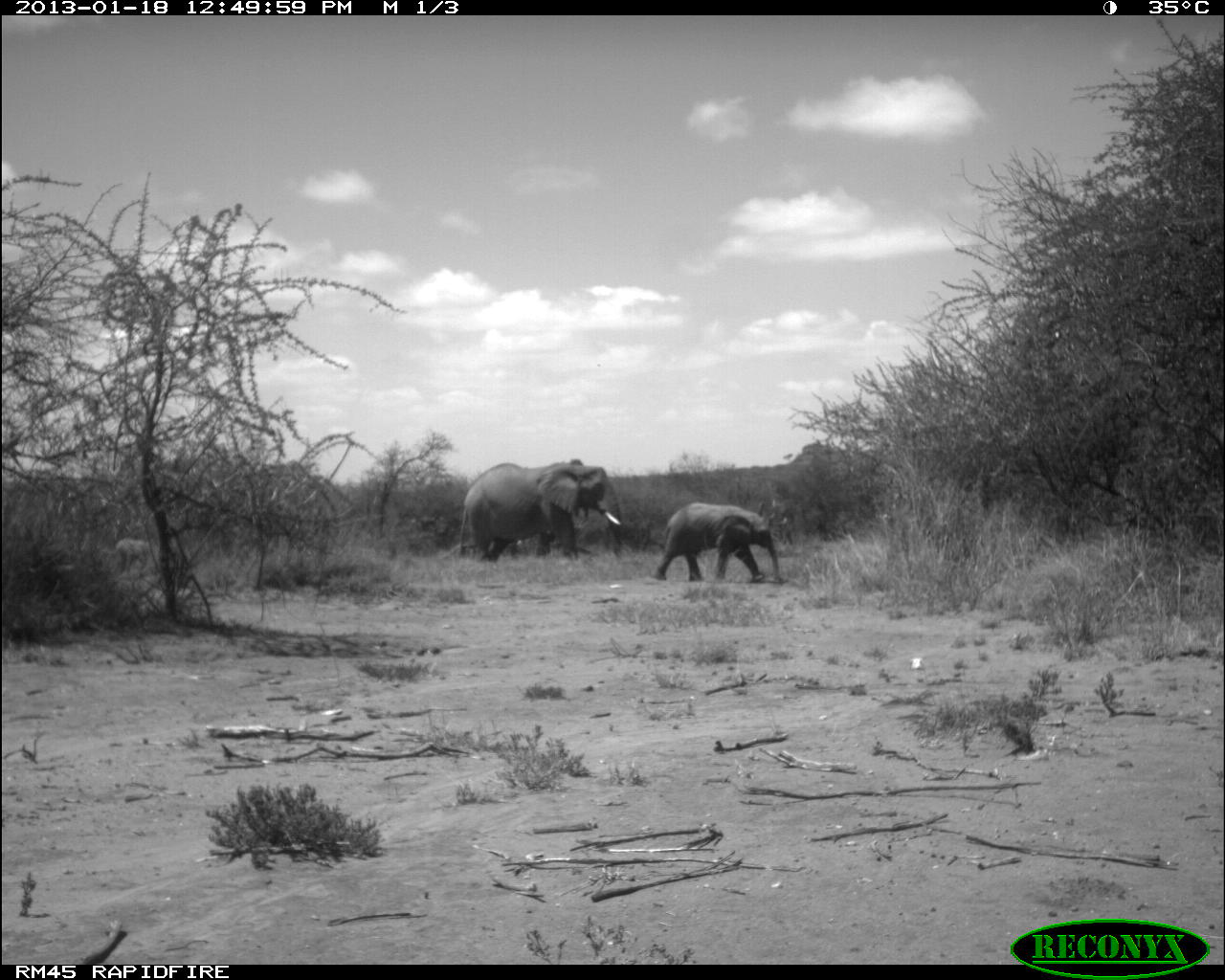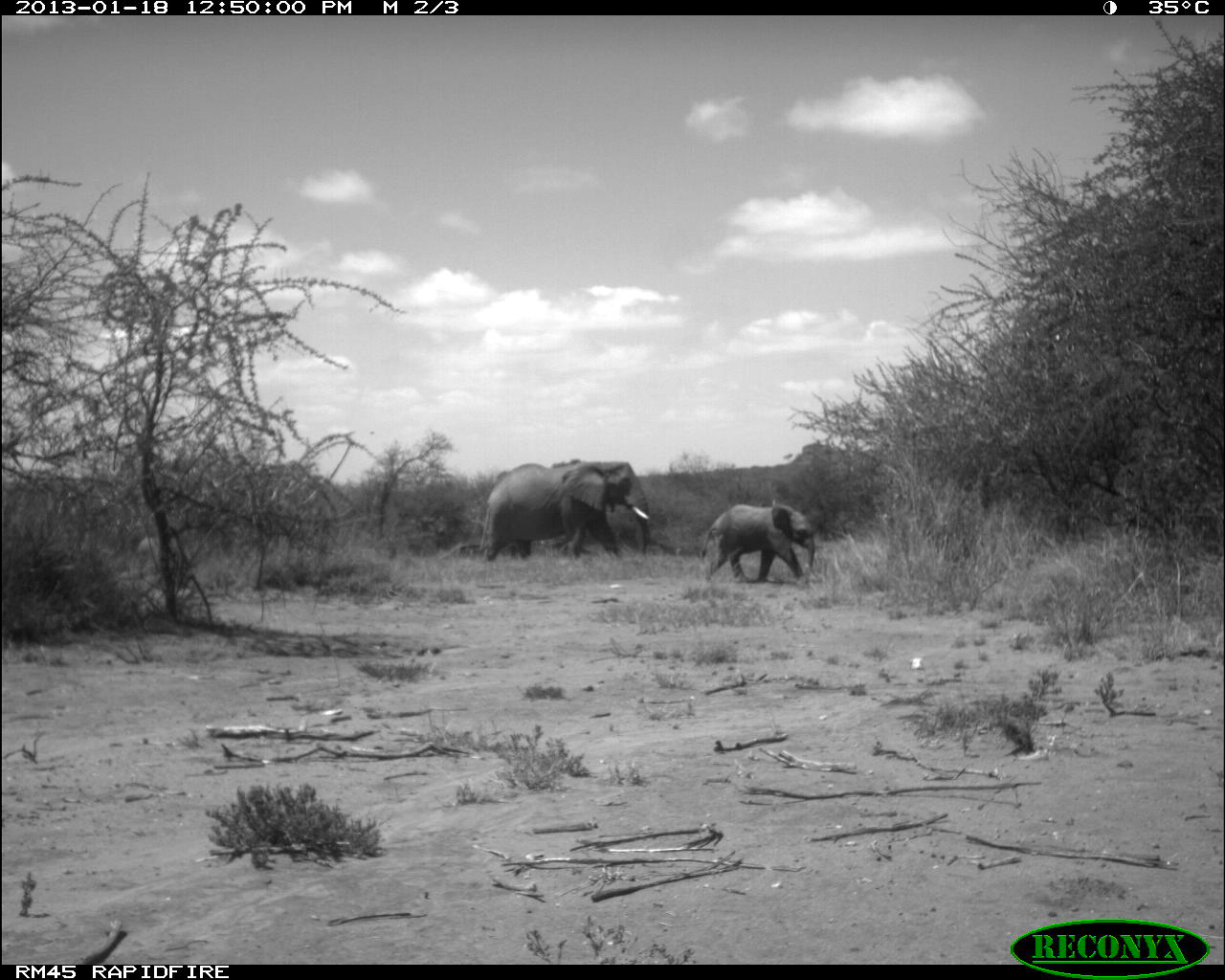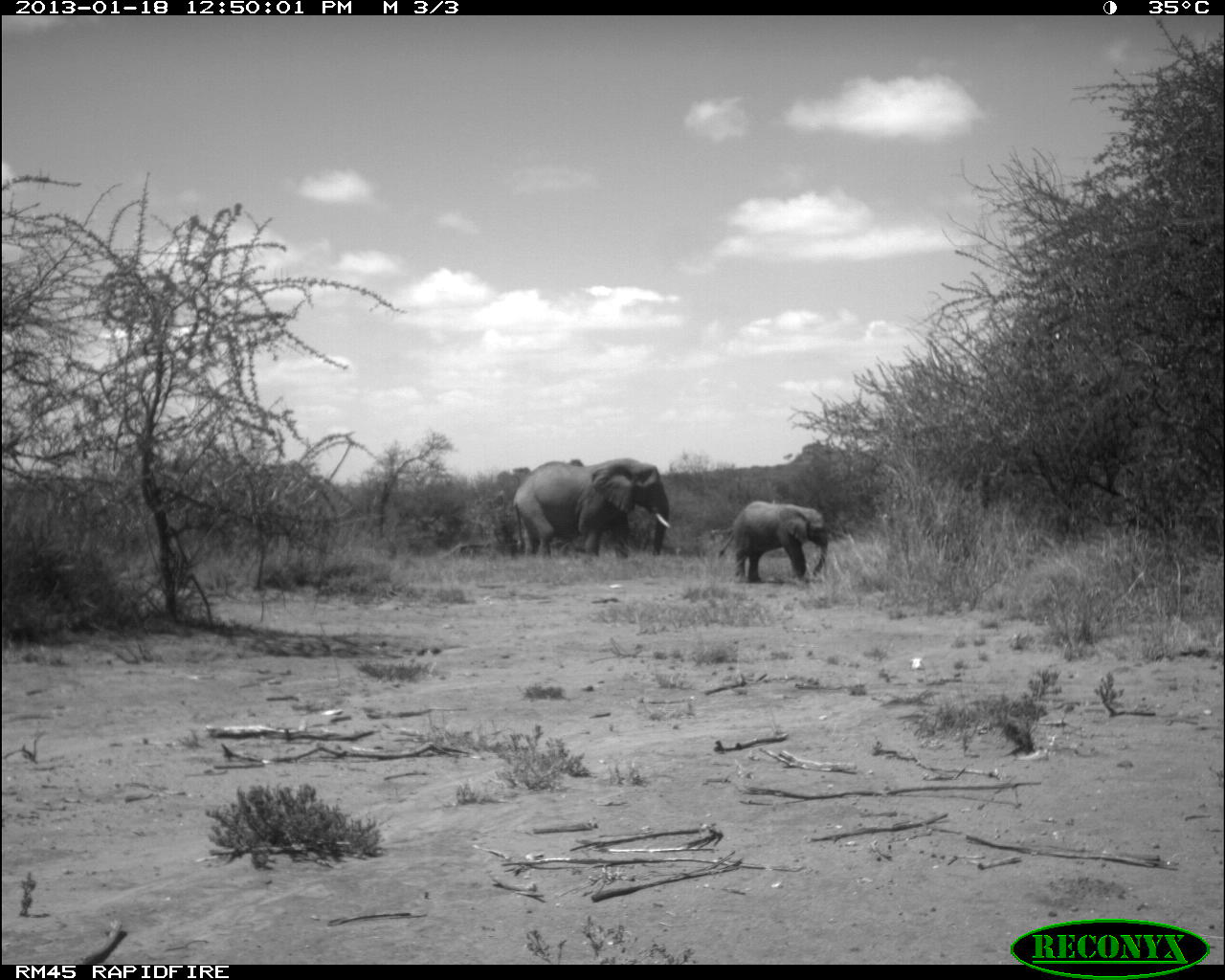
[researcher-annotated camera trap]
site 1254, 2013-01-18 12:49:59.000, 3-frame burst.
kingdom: Animalia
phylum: Chordata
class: Mammalia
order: Proboscidea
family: Elephantidae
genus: Loxodonta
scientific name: Loxodonta africana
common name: african bush elephant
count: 4